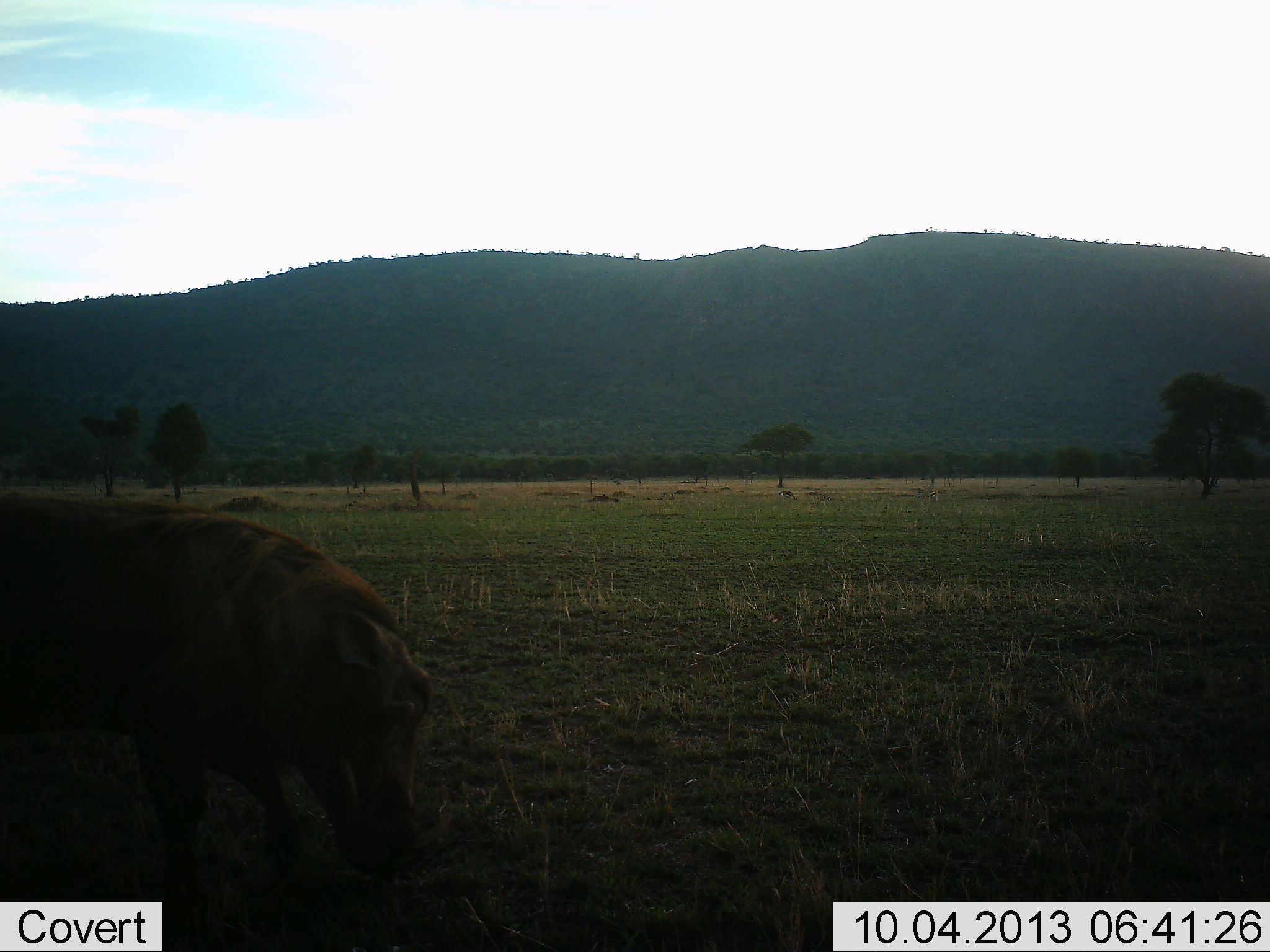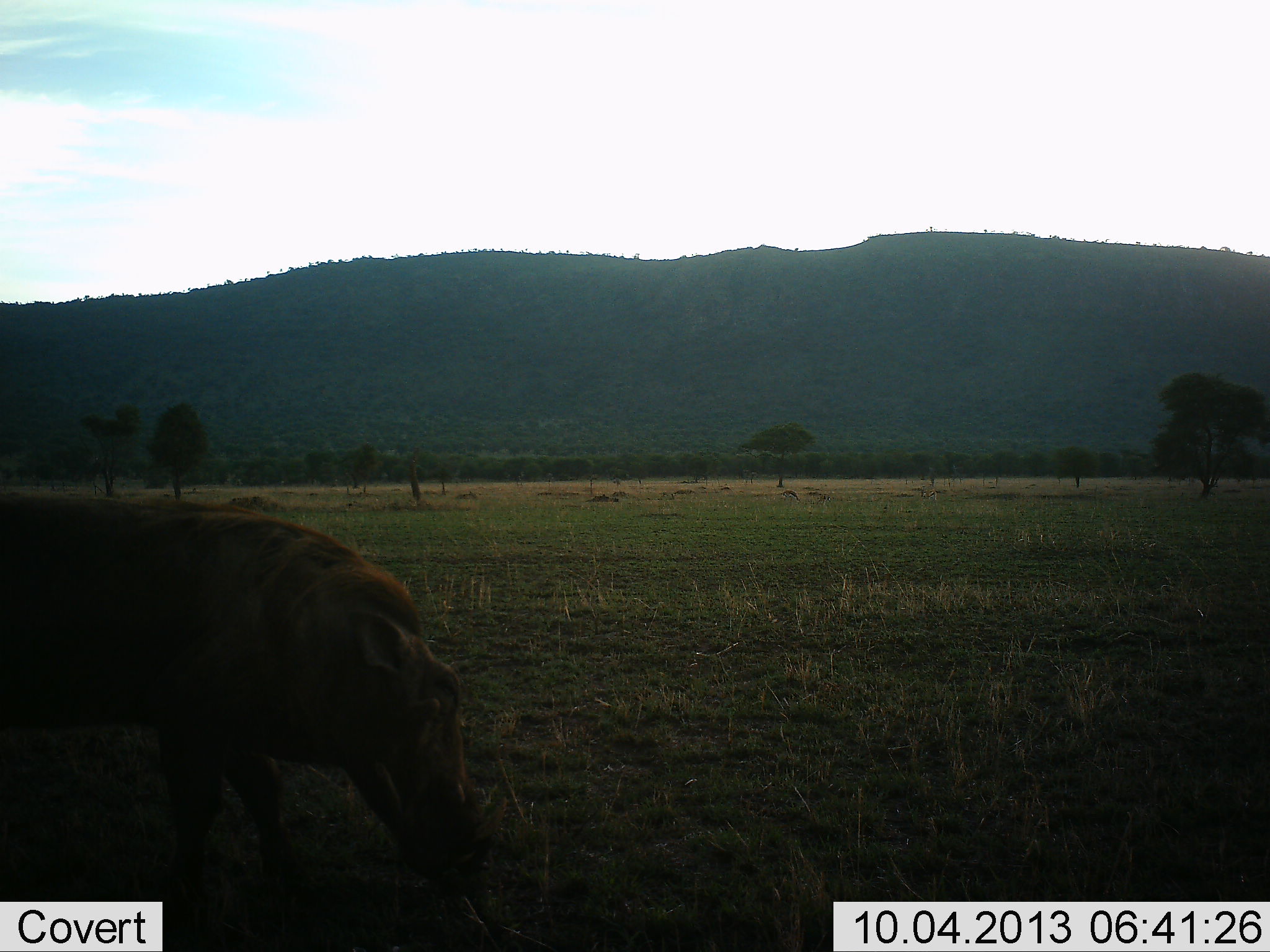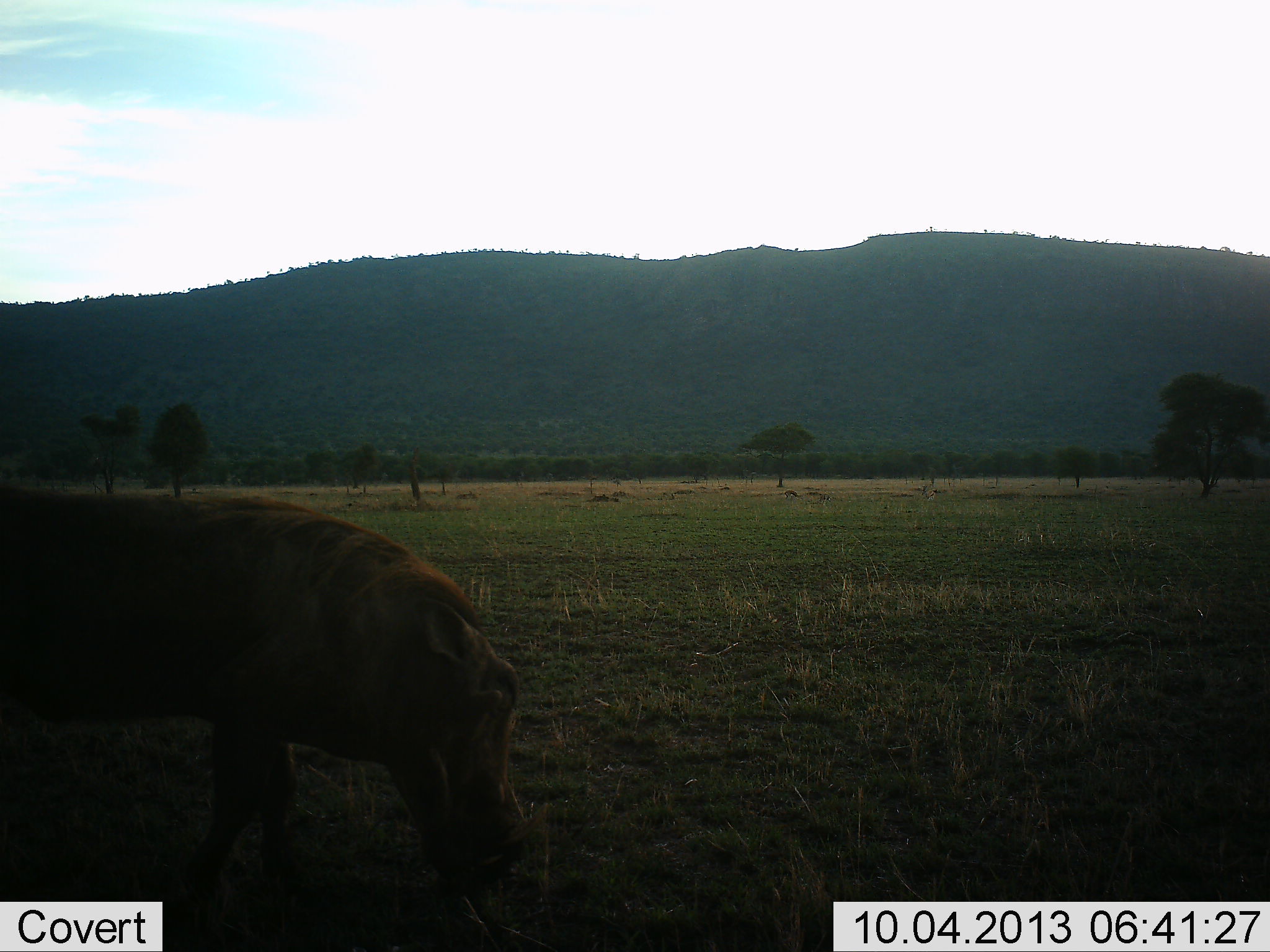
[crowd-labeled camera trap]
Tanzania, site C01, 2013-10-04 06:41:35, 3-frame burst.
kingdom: Animalia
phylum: Chordata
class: Mammalia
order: Artiodactyla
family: Suidae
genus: Phacochoerus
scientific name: Phacochoerus africanus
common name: warthog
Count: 1.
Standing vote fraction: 36%.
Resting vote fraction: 0%.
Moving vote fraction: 27%.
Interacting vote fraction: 0%.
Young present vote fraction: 0%.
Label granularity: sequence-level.